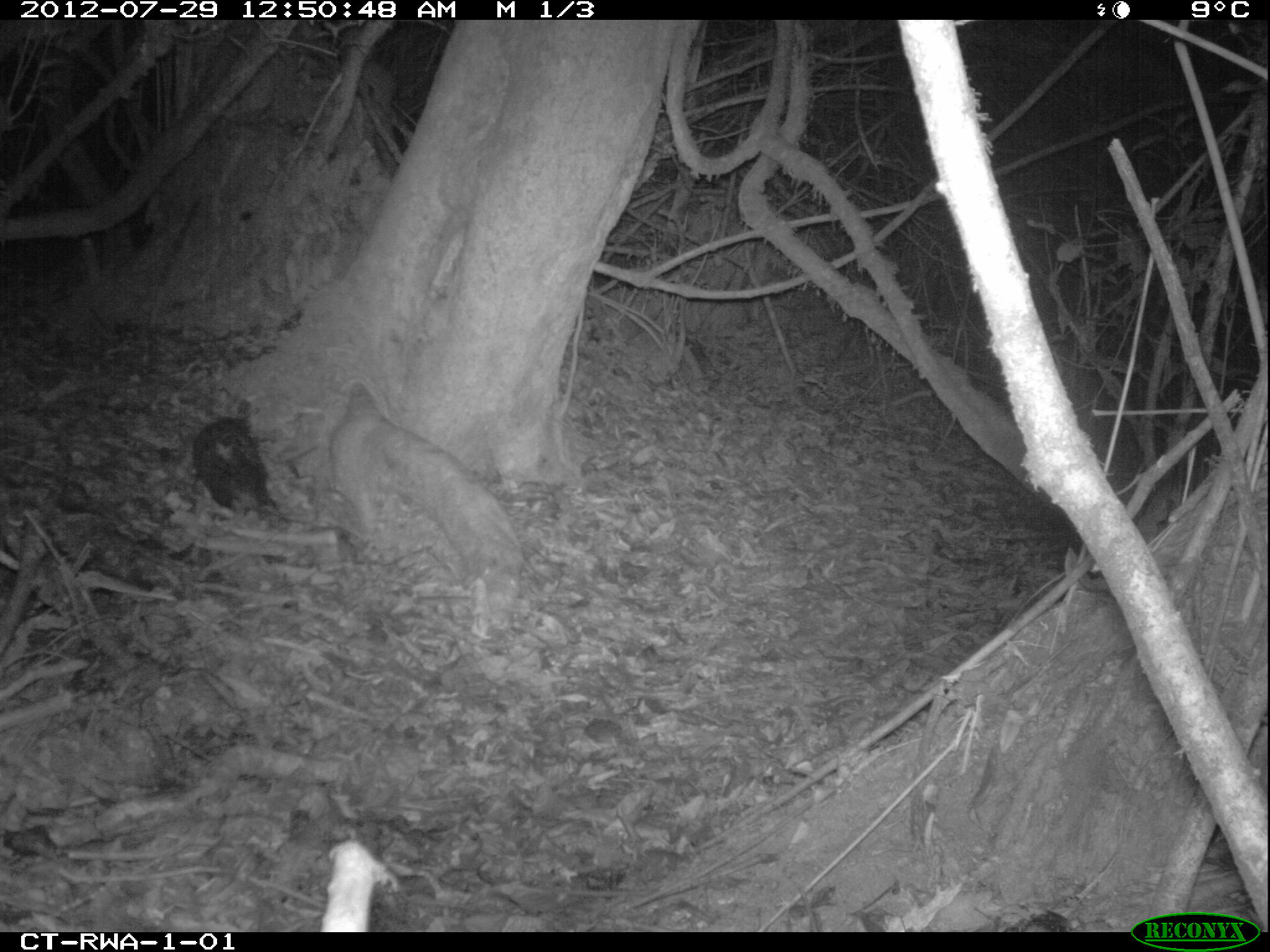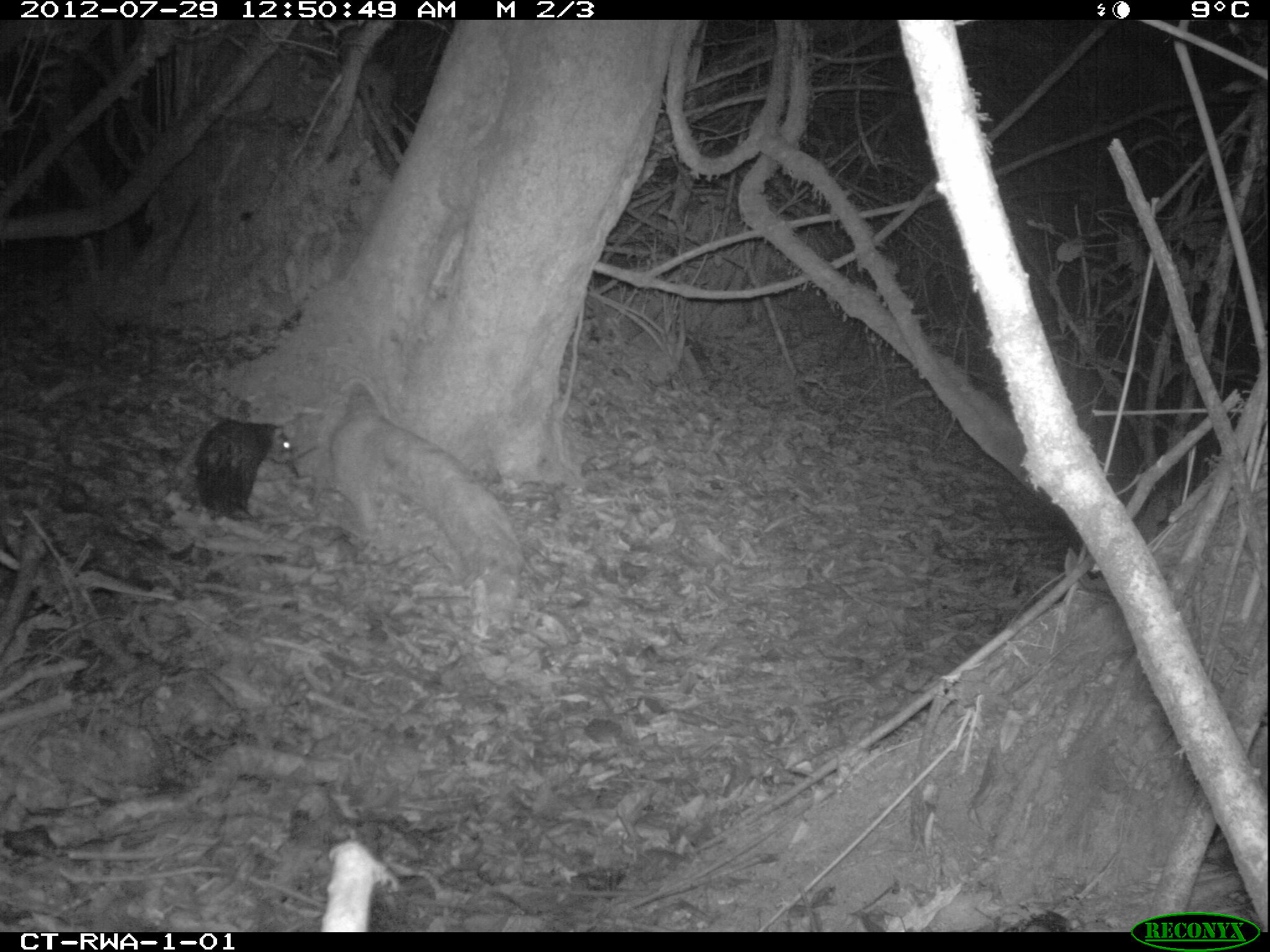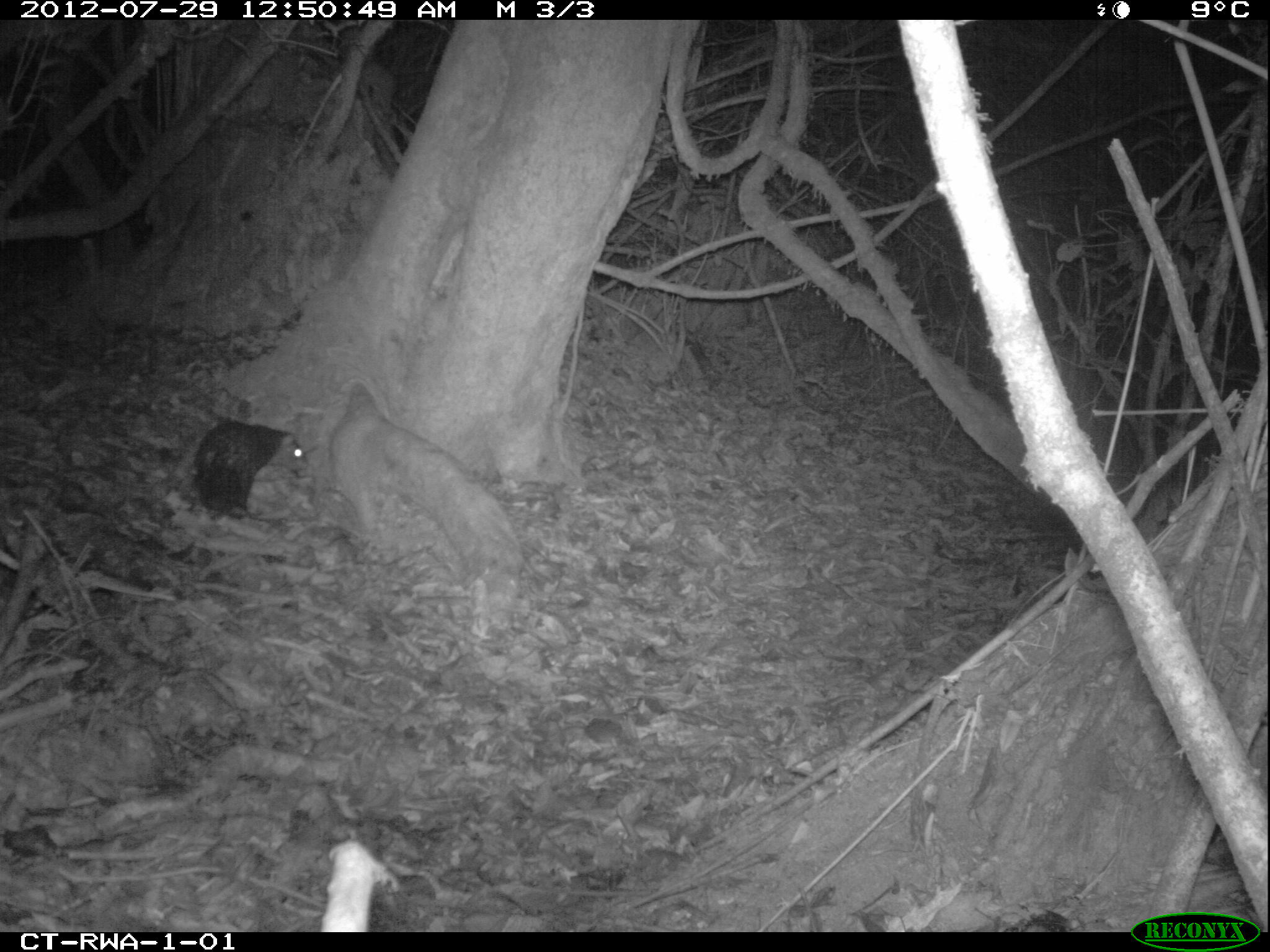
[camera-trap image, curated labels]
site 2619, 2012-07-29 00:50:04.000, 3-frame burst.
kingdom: Animalia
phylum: Chordata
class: Mammalia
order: Rodentia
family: Hystricidae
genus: Atherurus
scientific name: Atherurus africanus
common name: african brush-tailed porcupine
Atherurus africanus (african brush-tailed porcupine), count 1.